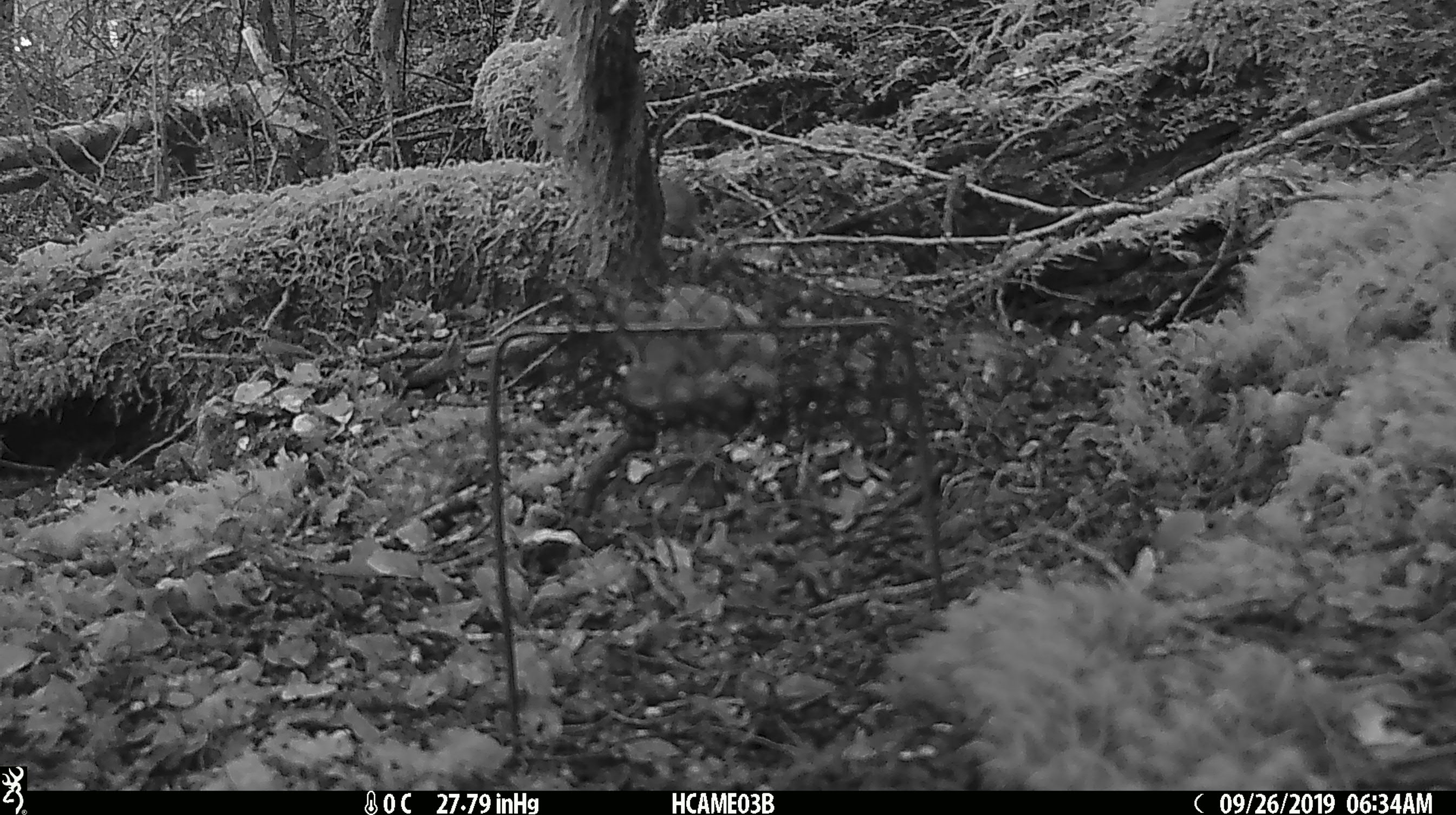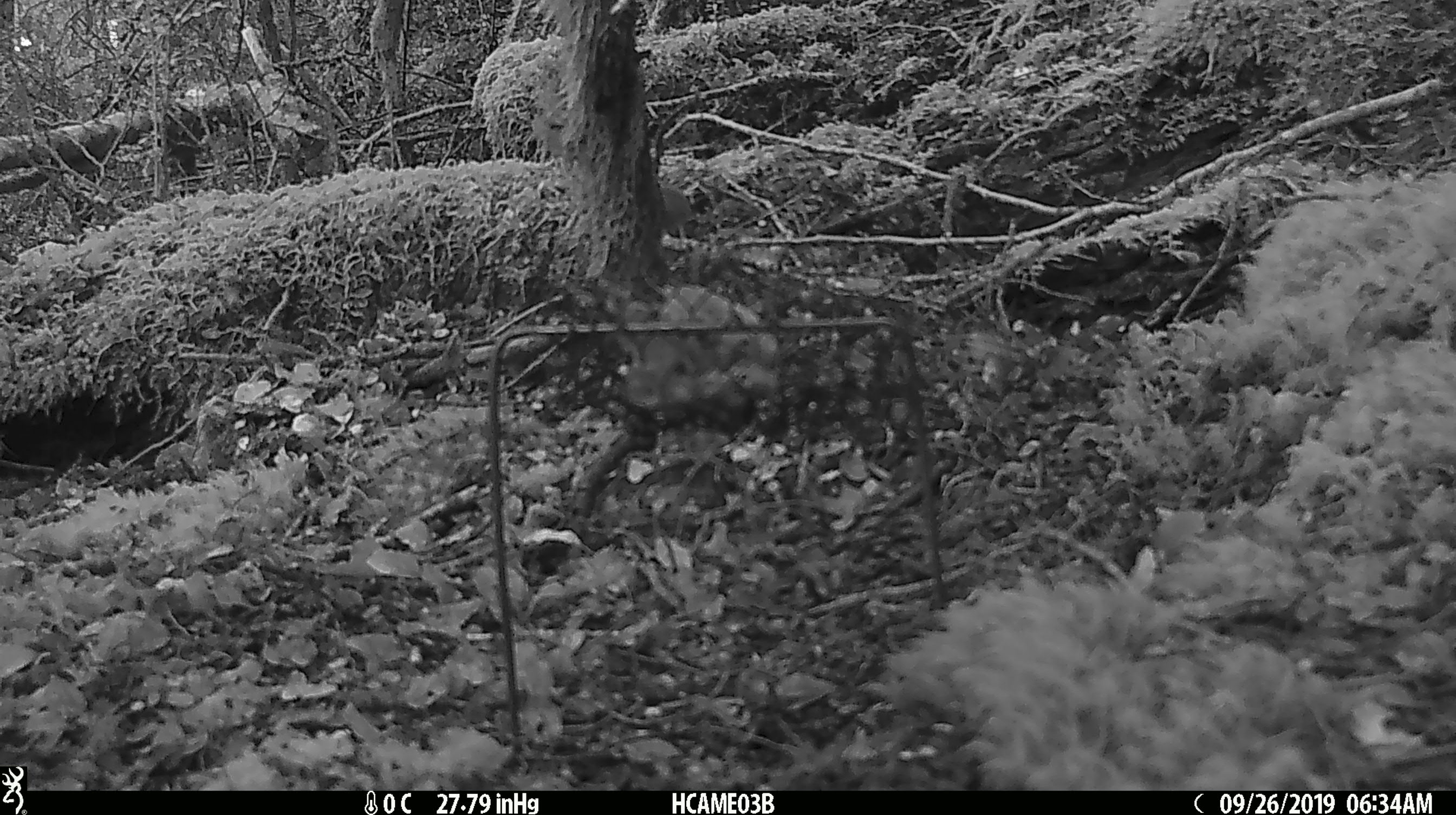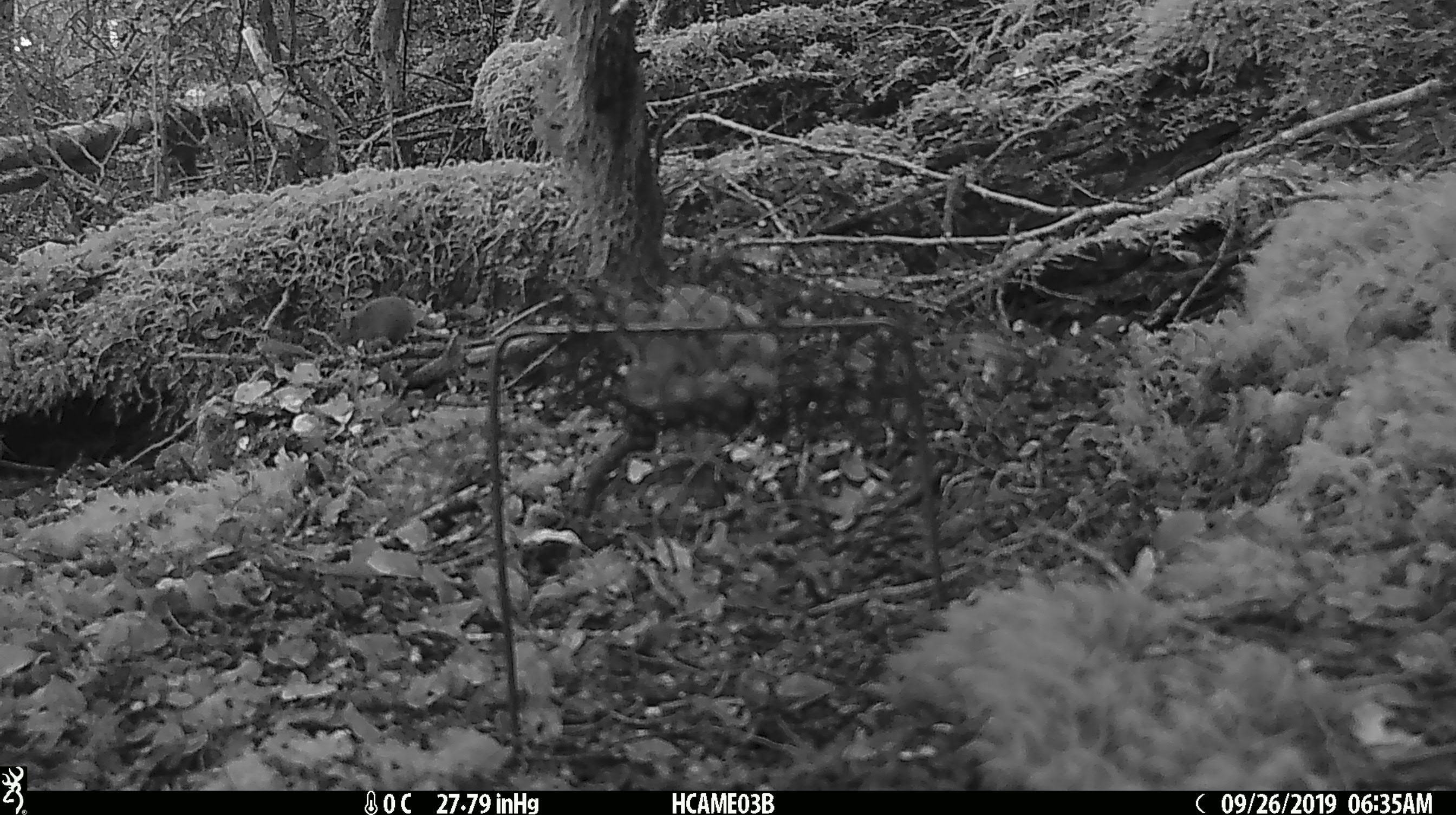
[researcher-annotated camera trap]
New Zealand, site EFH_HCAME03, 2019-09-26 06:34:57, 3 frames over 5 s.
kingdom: Animalia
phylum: Chordata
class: Mammalia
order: Rodentia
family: Muridae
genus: Mus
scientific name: Mus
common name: mouse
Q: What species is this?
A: Mouse (Mus).